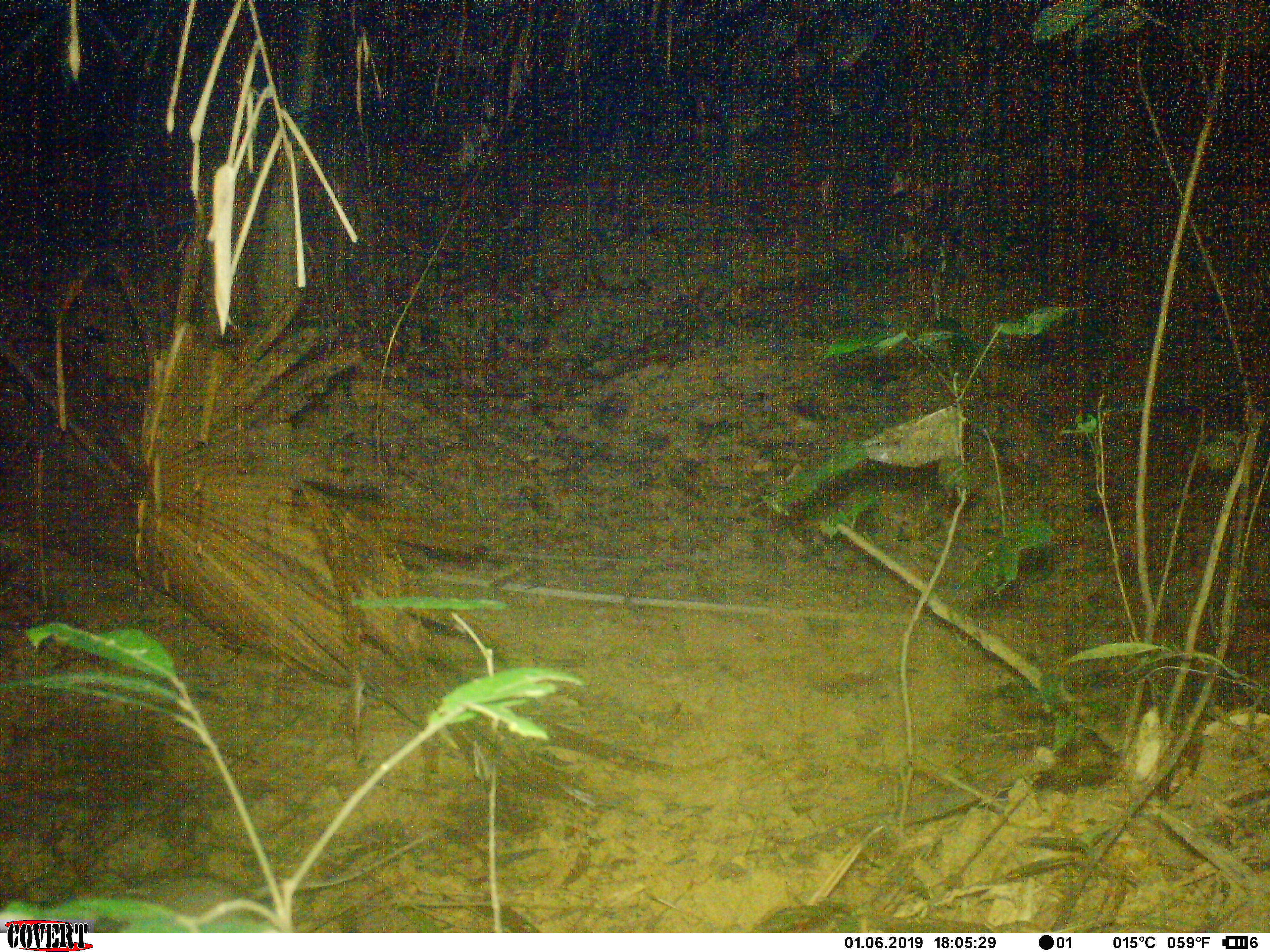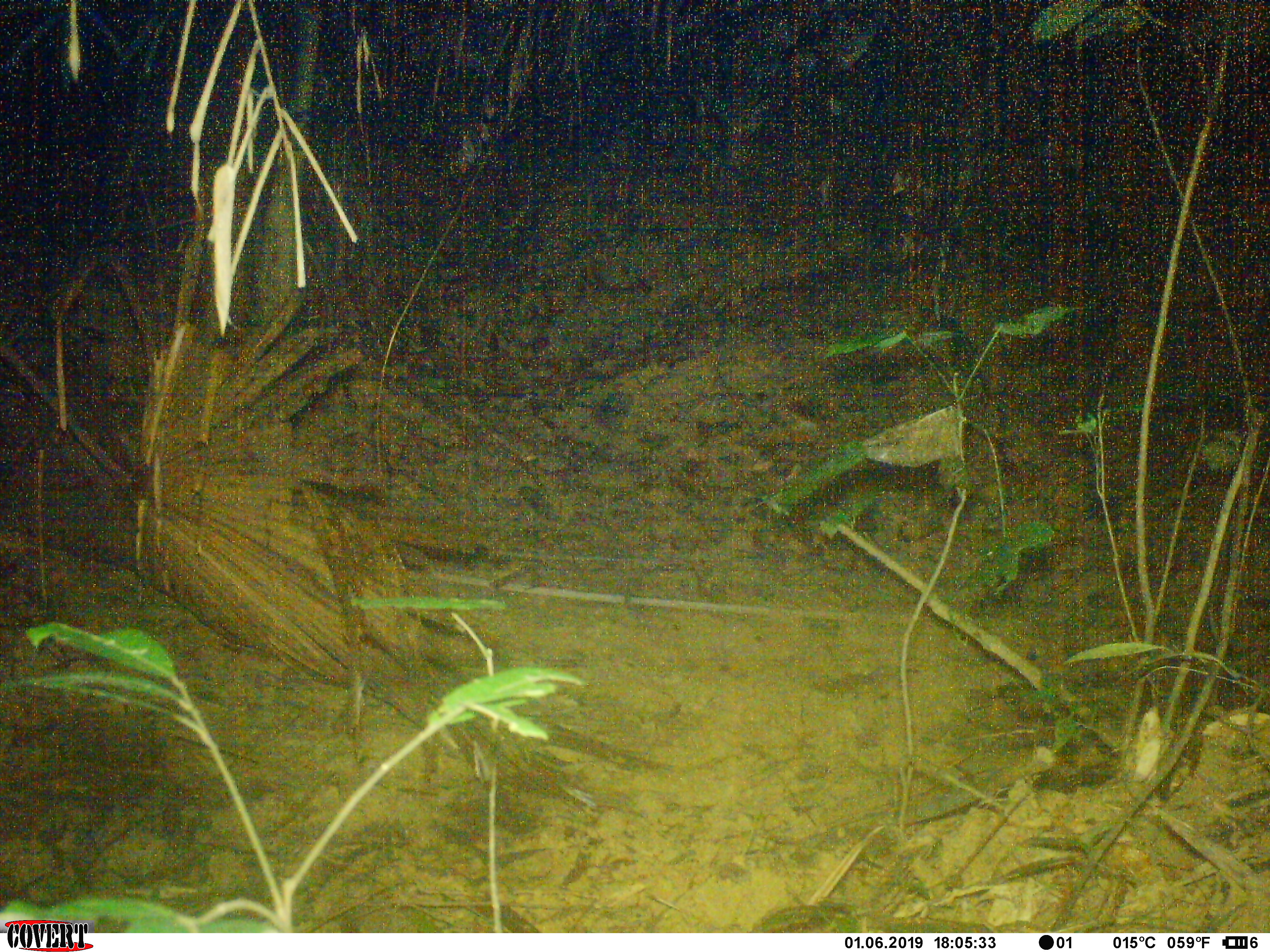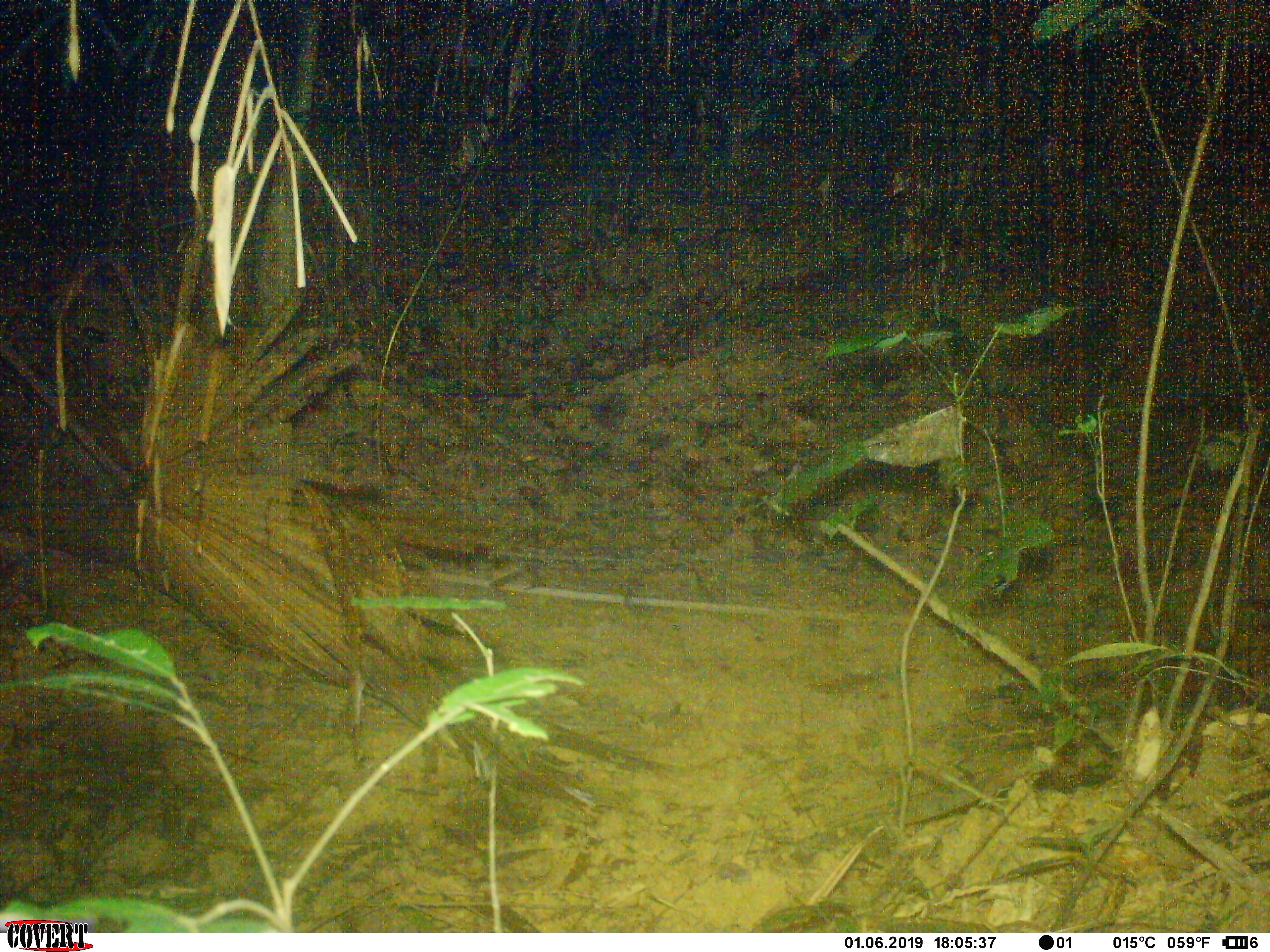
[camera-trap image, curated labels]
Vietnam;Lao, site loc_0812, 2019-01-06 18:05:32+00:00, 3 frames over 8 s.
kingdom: Animalia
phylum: Chordata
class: Mammalia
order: Rodentia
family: Muridae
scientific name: Muridae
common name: old-world mice and rats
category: unidentified murid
Unidentified murid (old-world mice and rats) (Muridae). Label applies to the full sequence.